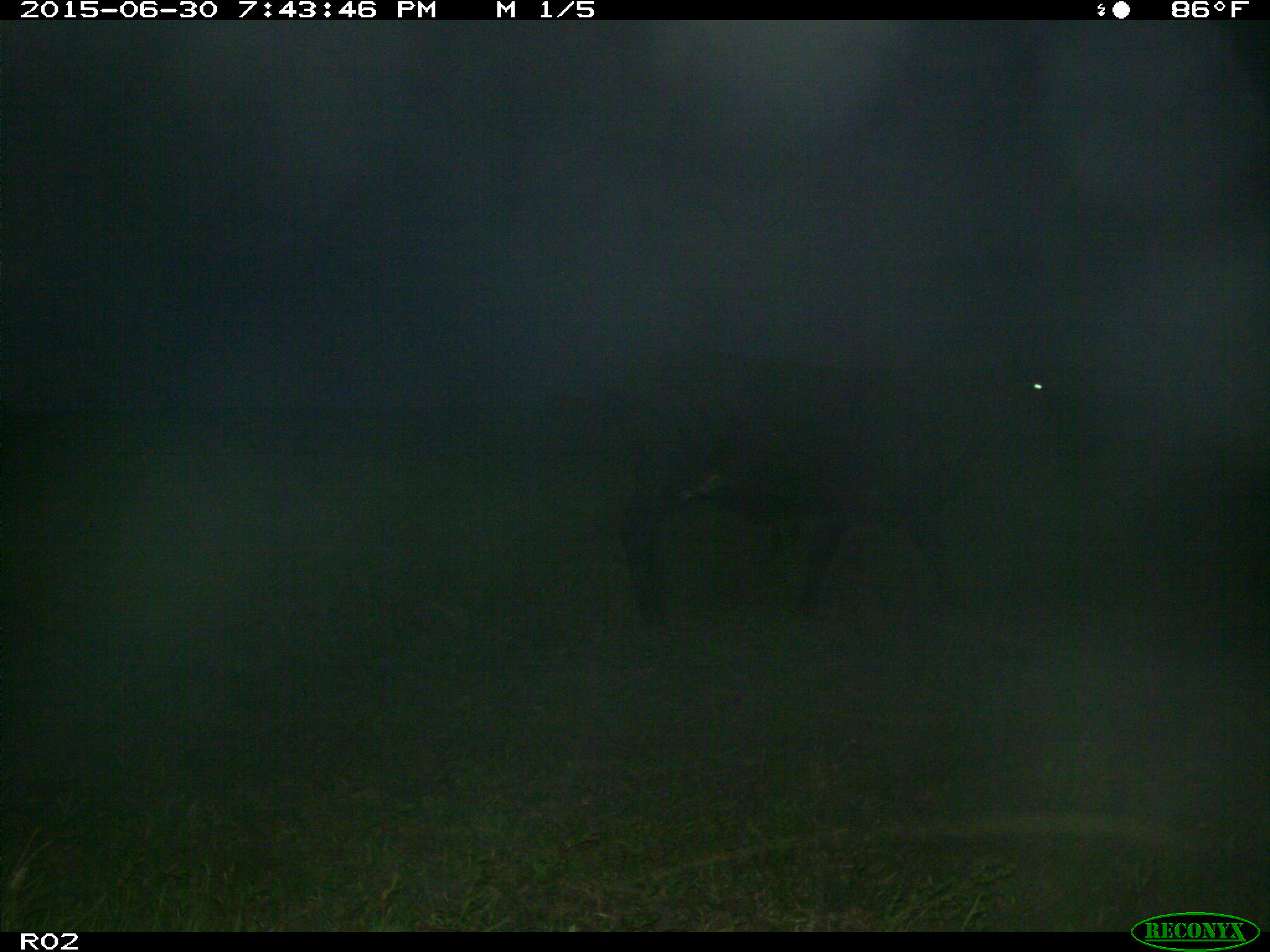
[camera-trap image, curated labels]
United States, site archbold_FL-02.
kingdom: Animalia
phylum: Chordata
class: Mammalia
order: Artiodactyla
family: Bovidae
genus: Bos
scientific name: Bos taurus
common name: domestic cow